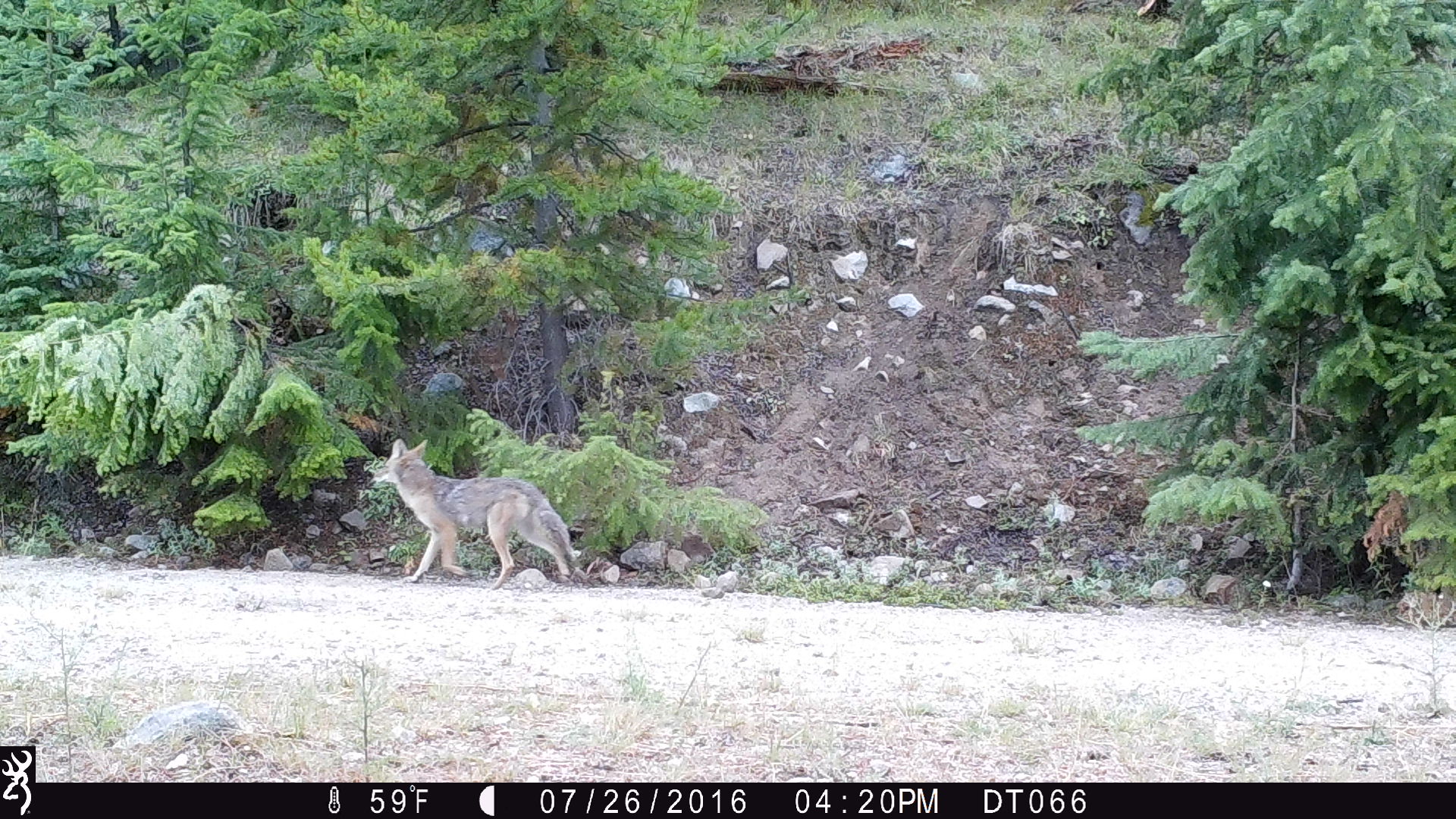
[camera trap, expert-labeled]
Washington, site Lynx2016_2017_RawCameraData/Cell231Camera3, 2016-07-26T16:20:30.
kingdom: Animalia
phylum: Chordata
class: Mammalia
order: Carnivora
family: Canidae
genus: Canis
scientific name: Canis latrans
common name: coyote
Canis latrans (coyote). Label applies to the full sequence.